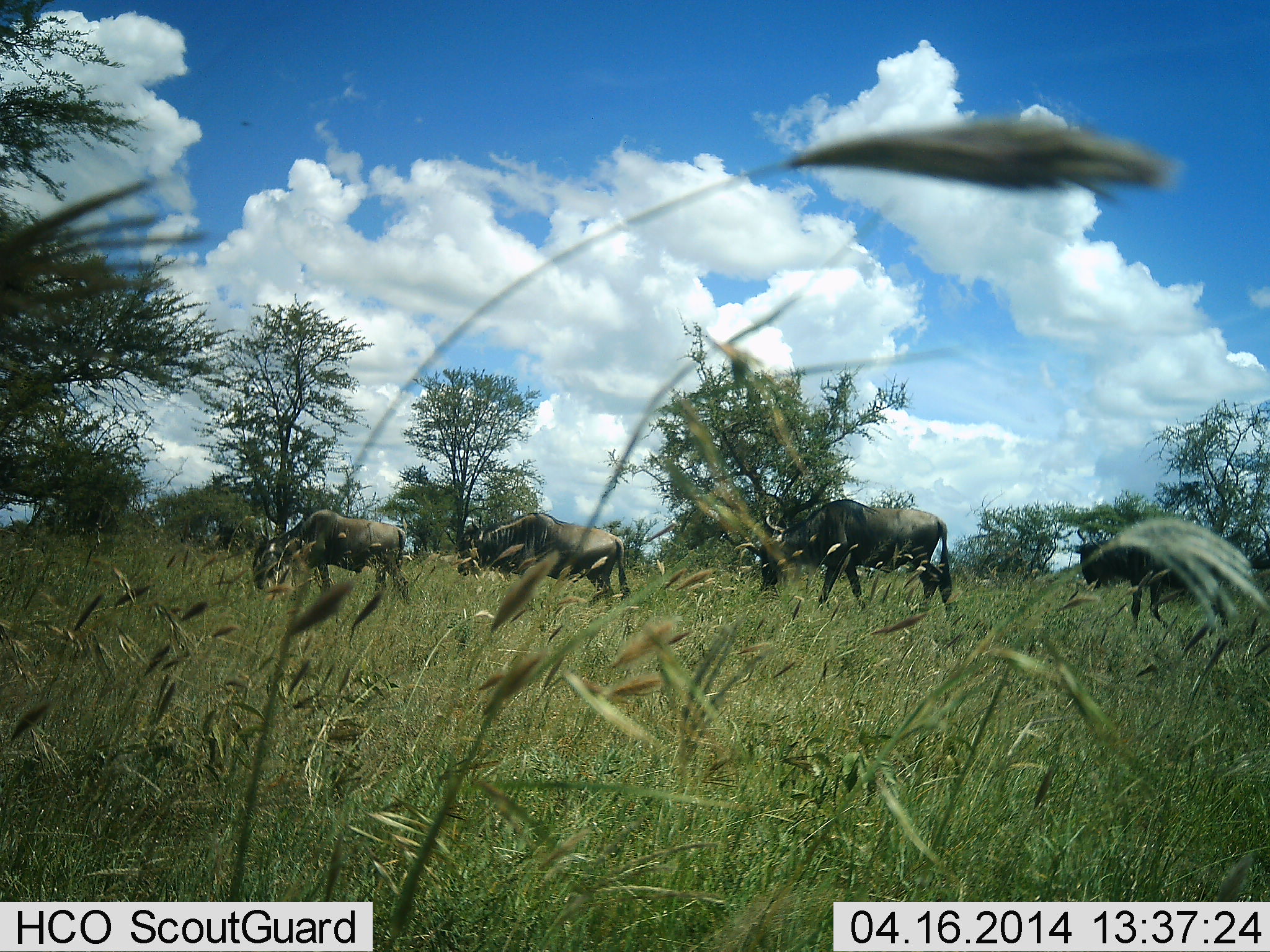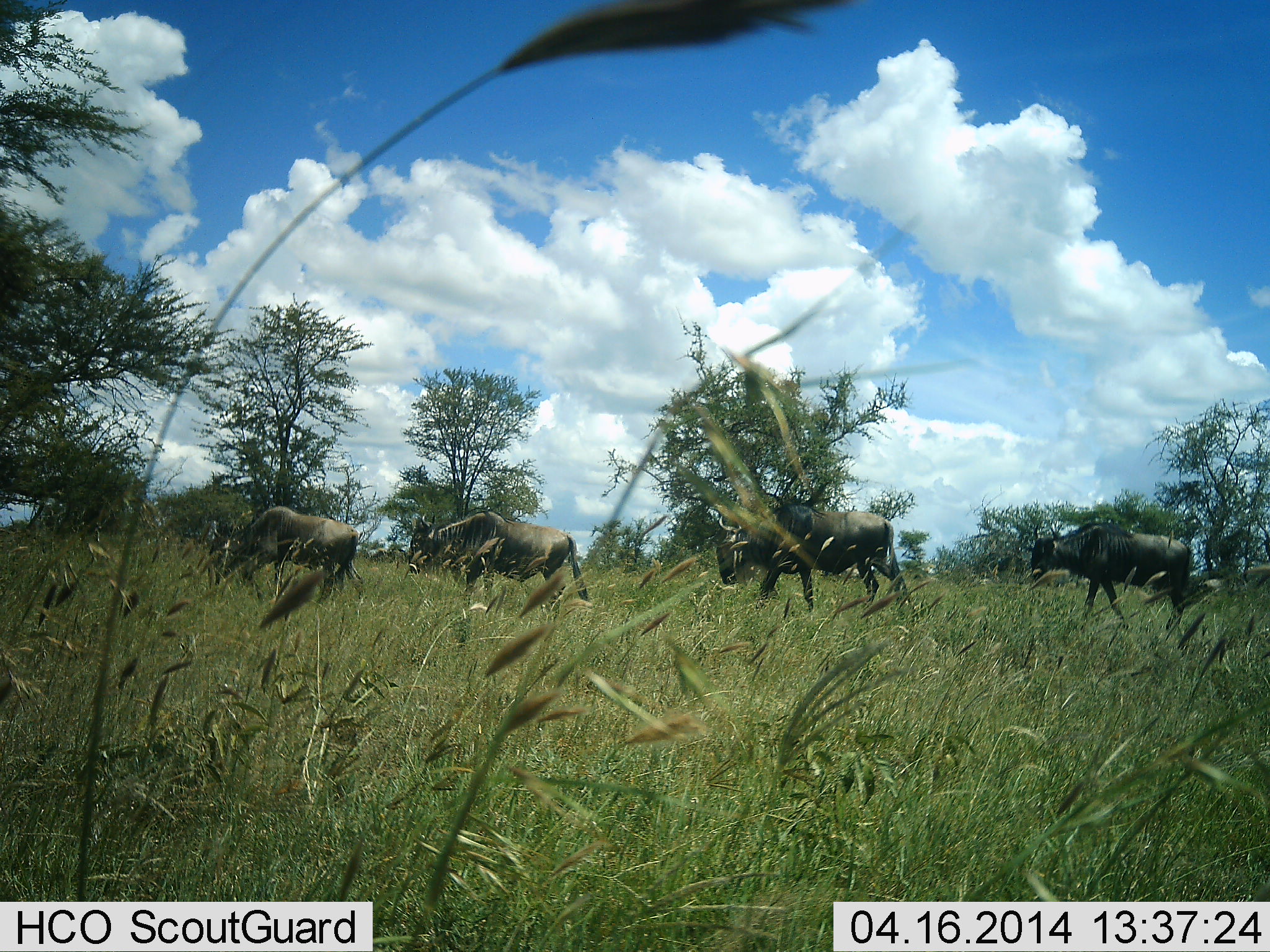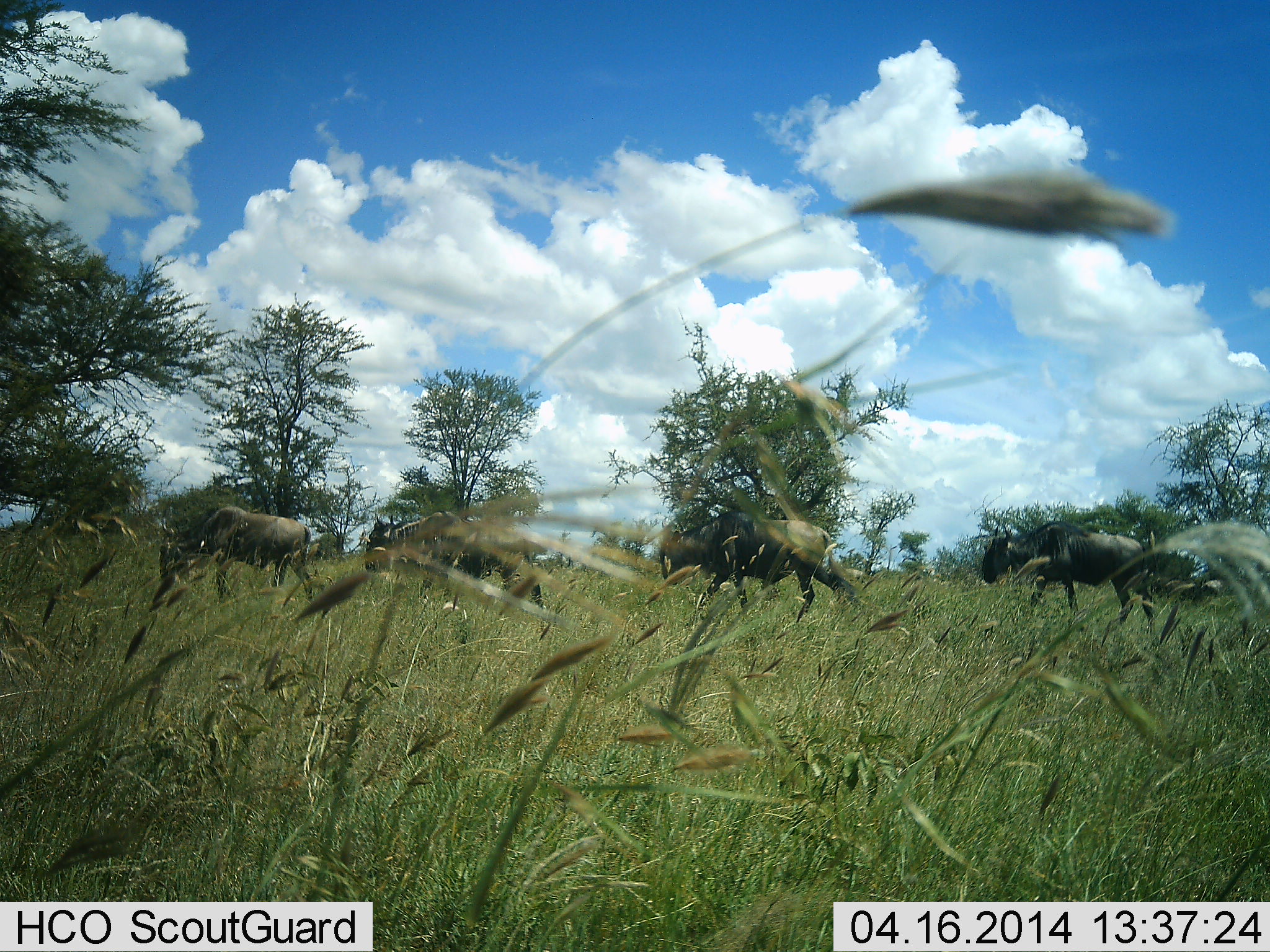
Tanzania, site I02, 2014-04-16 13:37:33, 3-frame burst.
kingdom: Animalia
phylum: Chordata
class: Mammalia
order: Artiodactyla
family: Bovidae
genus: Connochaetes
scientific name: Connochaetes taurinus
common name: blue wildebeest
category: wildebeest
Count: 4.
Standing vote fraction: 0%.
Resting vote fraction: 0%.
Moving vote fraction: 100%.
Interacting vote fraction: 0%.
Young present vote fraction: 0%.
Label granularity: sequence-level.